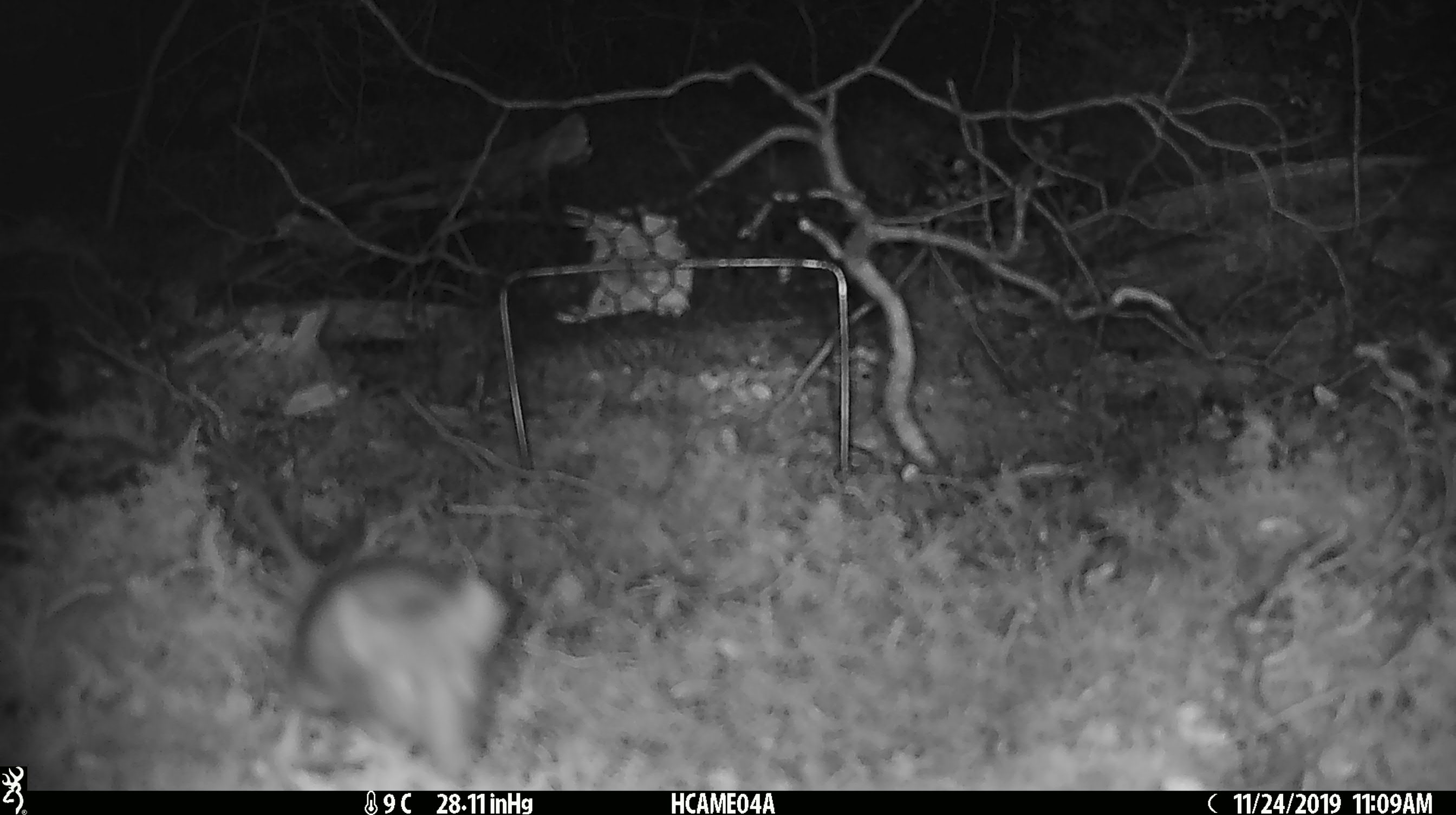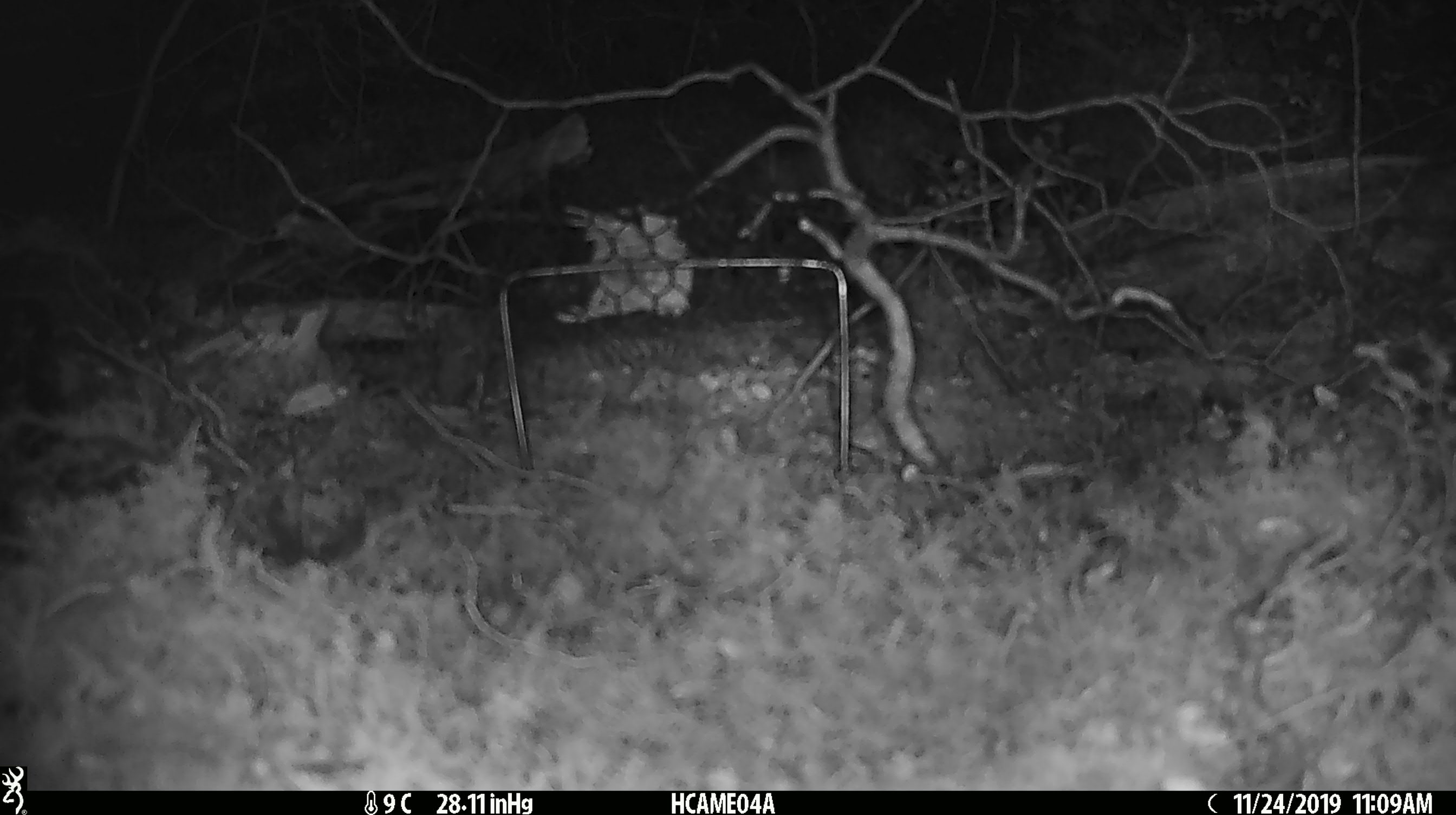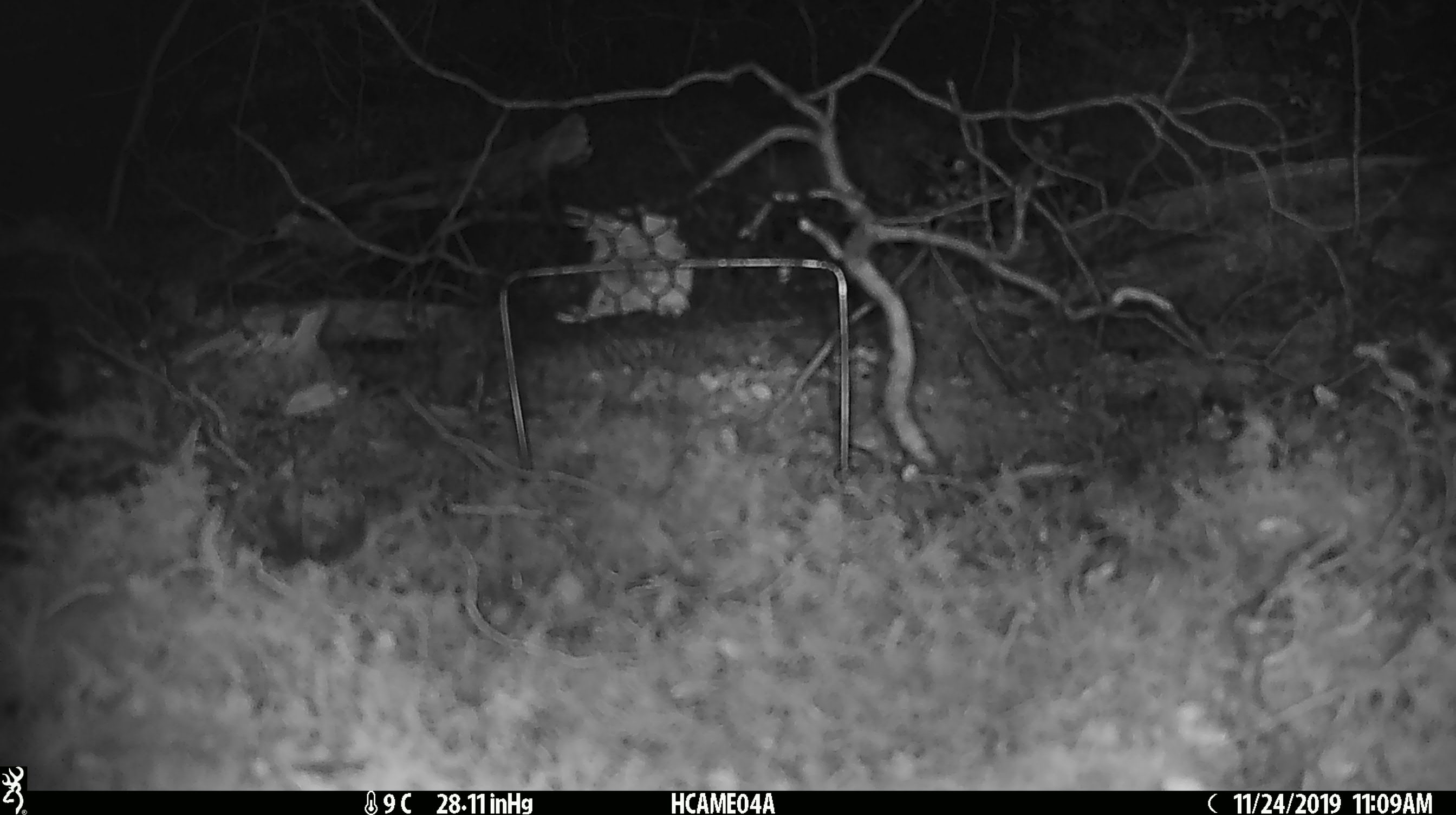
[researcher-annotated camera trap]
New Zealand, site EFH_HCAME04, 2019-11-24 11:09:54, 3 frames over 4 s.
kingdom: Animalia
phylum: Chordata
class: Mammalia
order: Rodentia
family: Muridae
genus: Mus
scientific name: Mus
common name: mouse